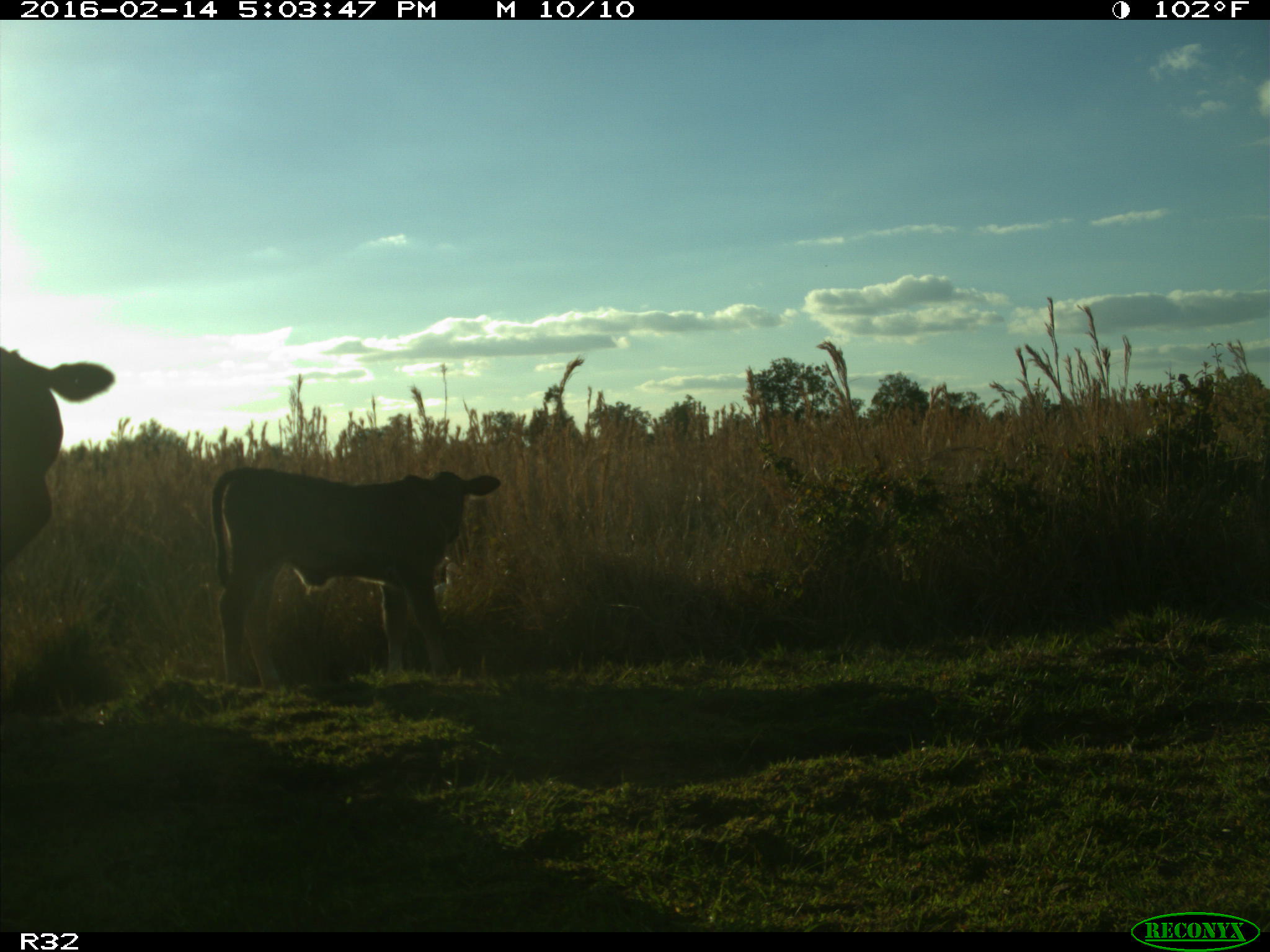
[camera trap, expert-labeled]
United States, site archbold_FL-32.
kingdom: Animalia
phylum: Chordata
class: Mammalia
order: Artiodactyla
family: Bovidae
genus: Bos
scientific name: Bos taurus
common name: domestic cow